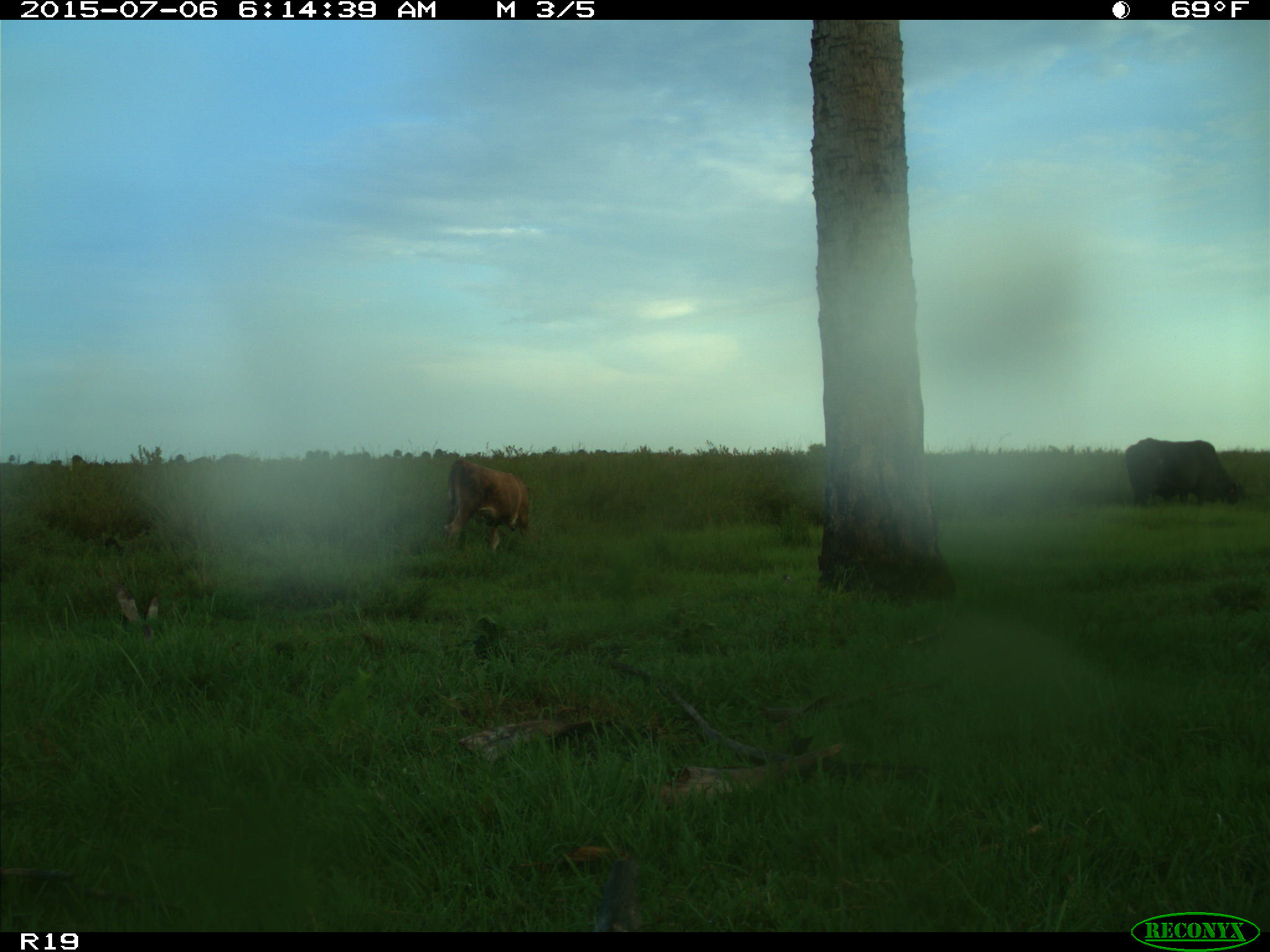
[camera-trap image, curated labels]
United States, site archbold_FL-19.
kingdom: Animalia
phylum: Chordata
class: Mammalia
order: Artiodactyla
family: Bovidae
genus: Bos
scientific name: Bos taurus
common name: domestic cow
Bos taurus (domestic cow).